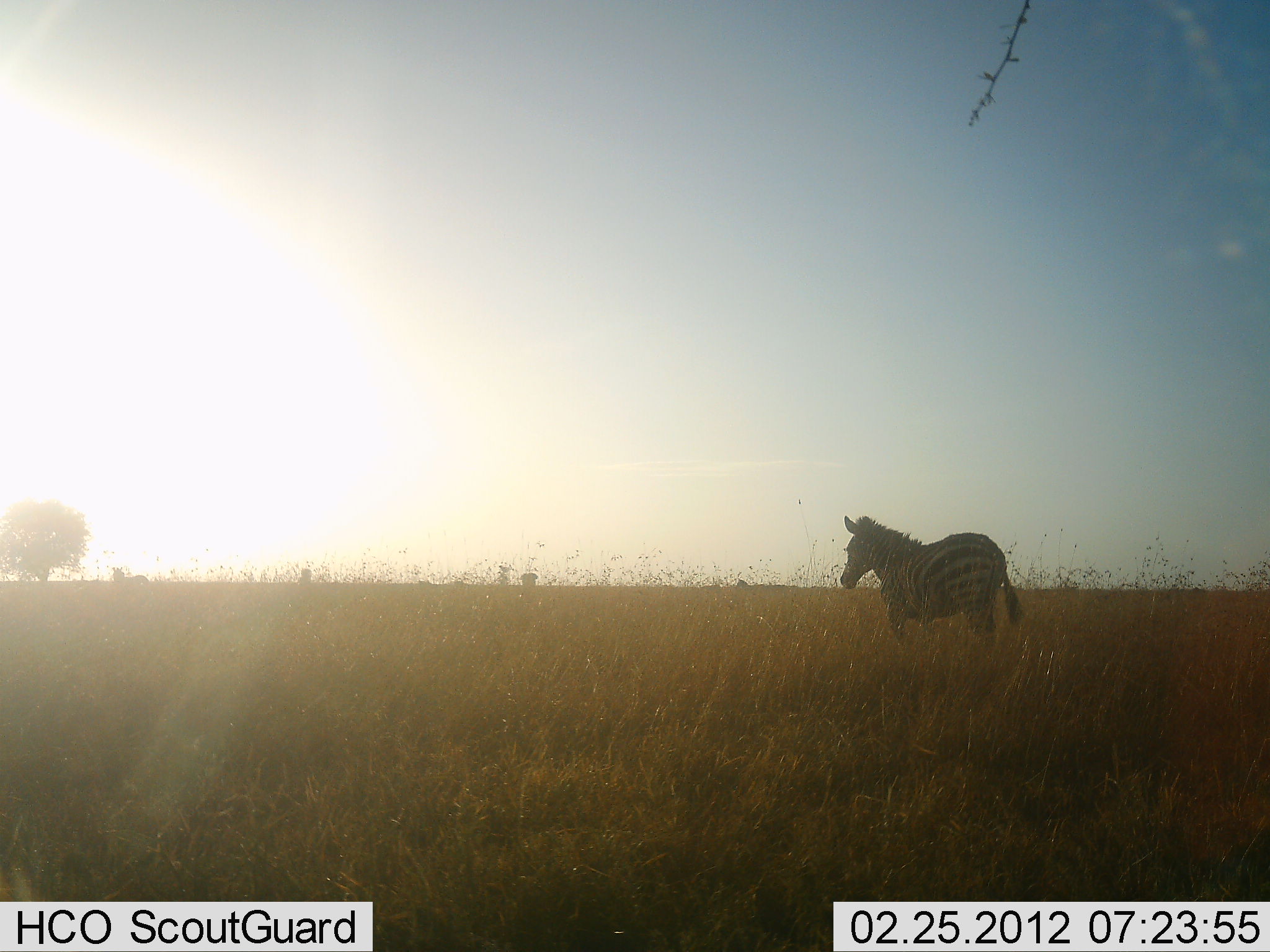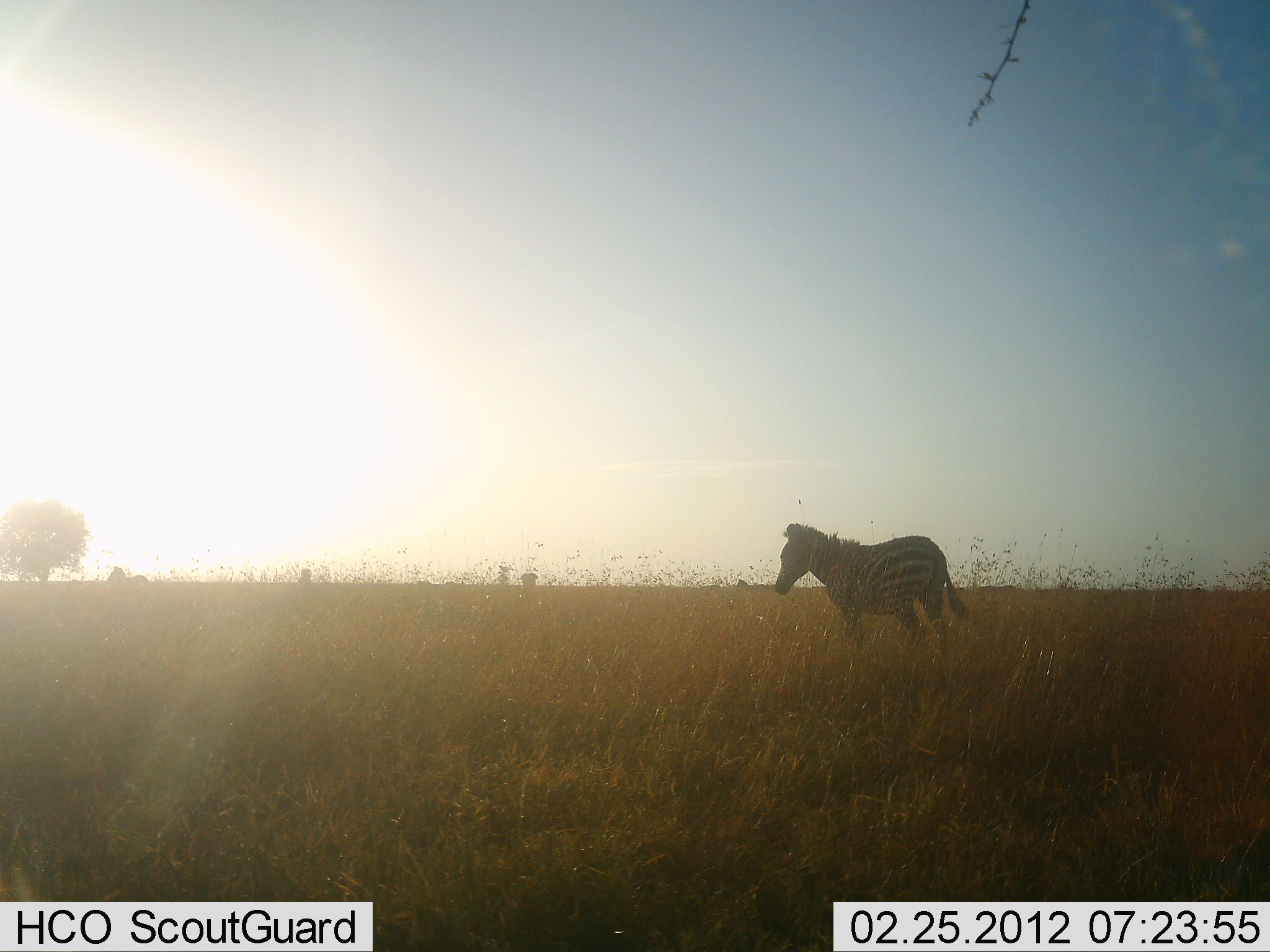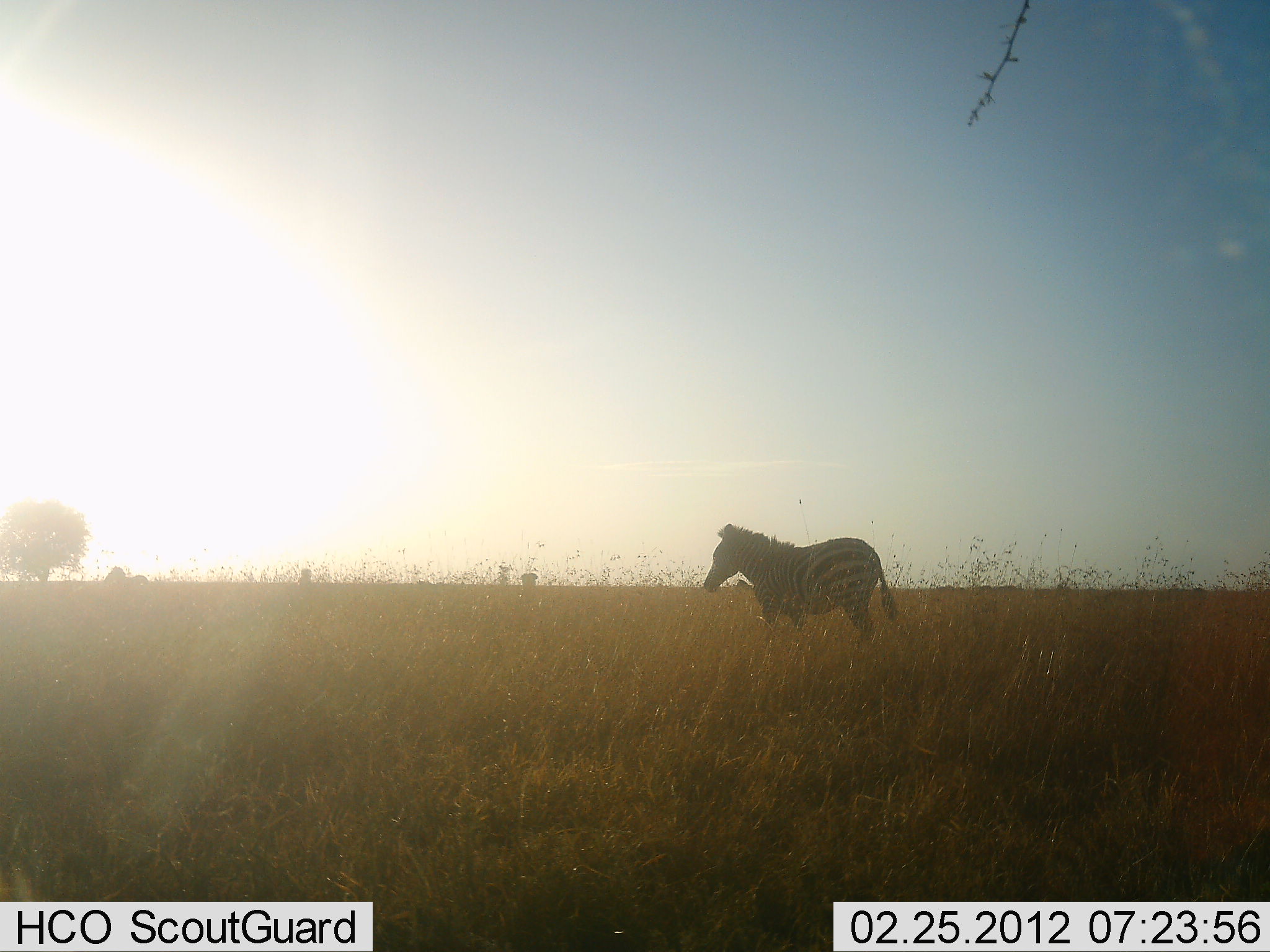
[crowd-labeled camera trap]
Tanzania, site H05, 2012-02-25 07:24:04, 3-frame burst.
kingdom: Animalia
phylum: Chordata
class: Mammalia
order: Perissodactyla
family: Equidae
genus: Equus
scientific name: Equus quagga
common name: plains zebra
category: zebra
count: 1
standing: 6%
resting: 0%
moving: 100%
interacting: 0%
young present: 0%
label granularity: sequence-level